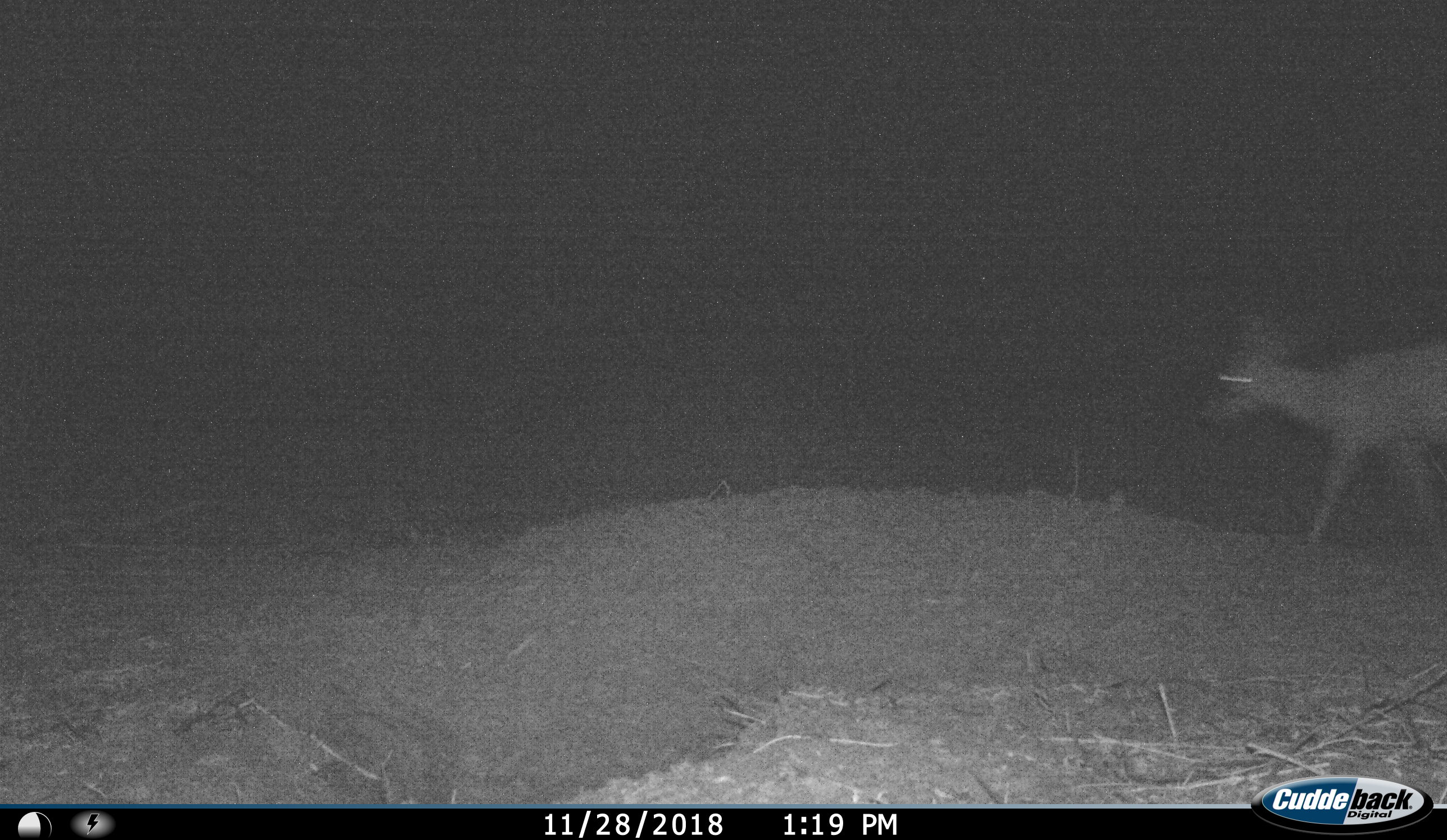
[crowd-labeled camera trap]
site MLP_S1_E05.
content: unidentified animal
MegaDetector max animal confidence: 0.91